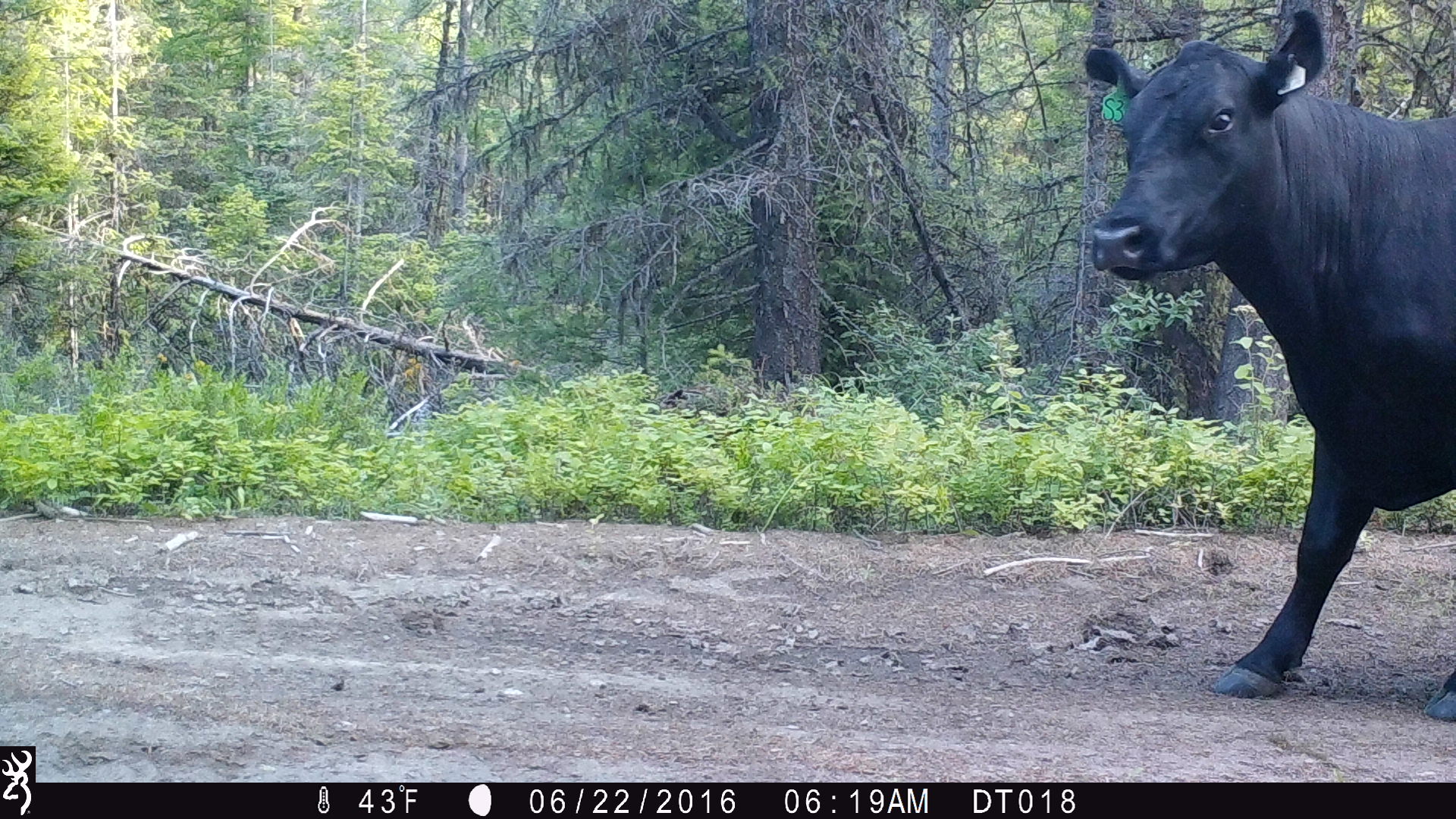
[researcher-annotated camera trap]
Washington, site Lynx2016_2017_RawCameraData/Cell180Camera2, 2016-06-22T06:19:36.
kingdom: Animalia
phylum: Chordata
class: Mammalia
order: Artiodactyla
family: Bovidae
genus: Bos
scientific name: Bos taurus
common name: domestic cattle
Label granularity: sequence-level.